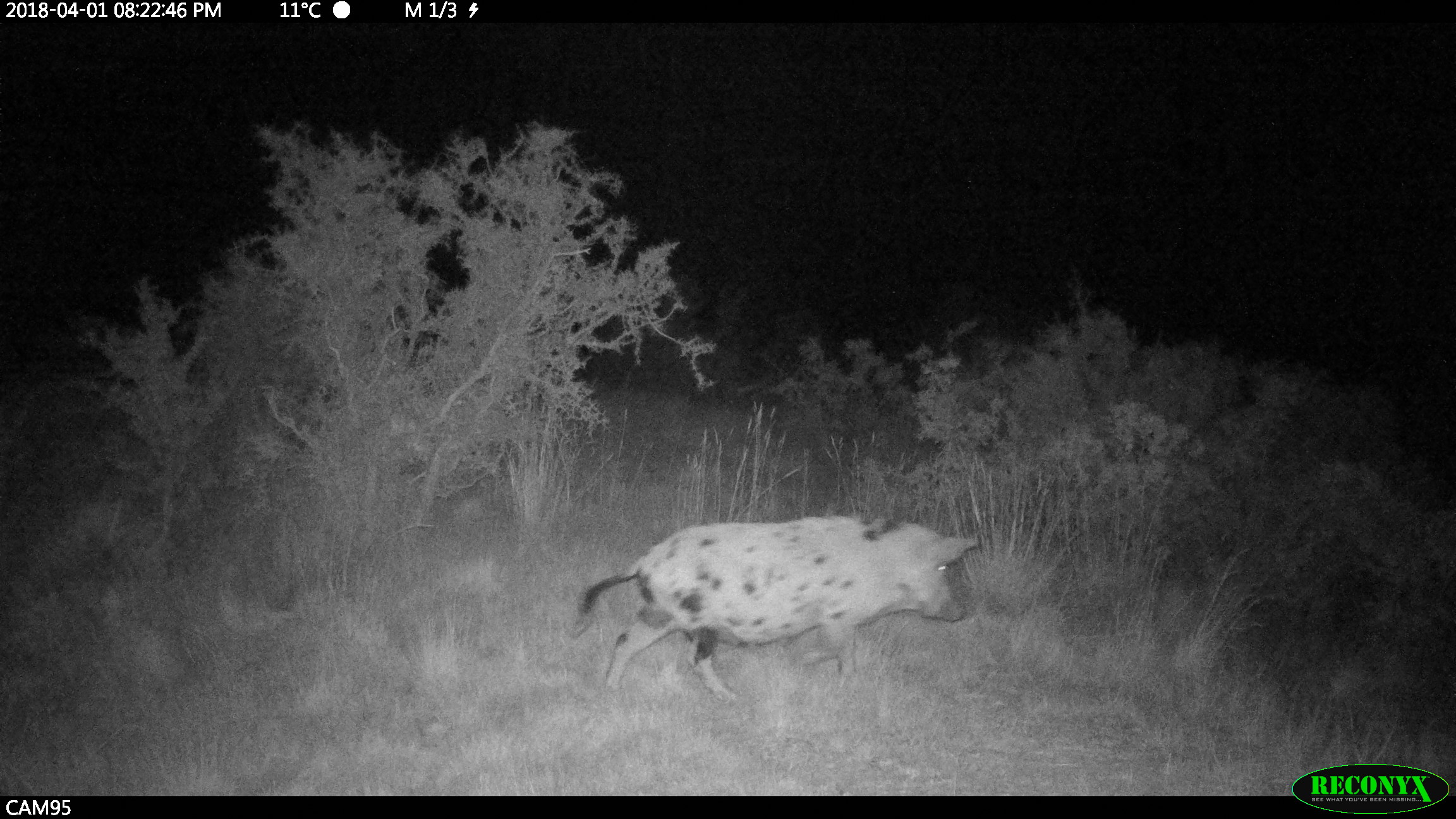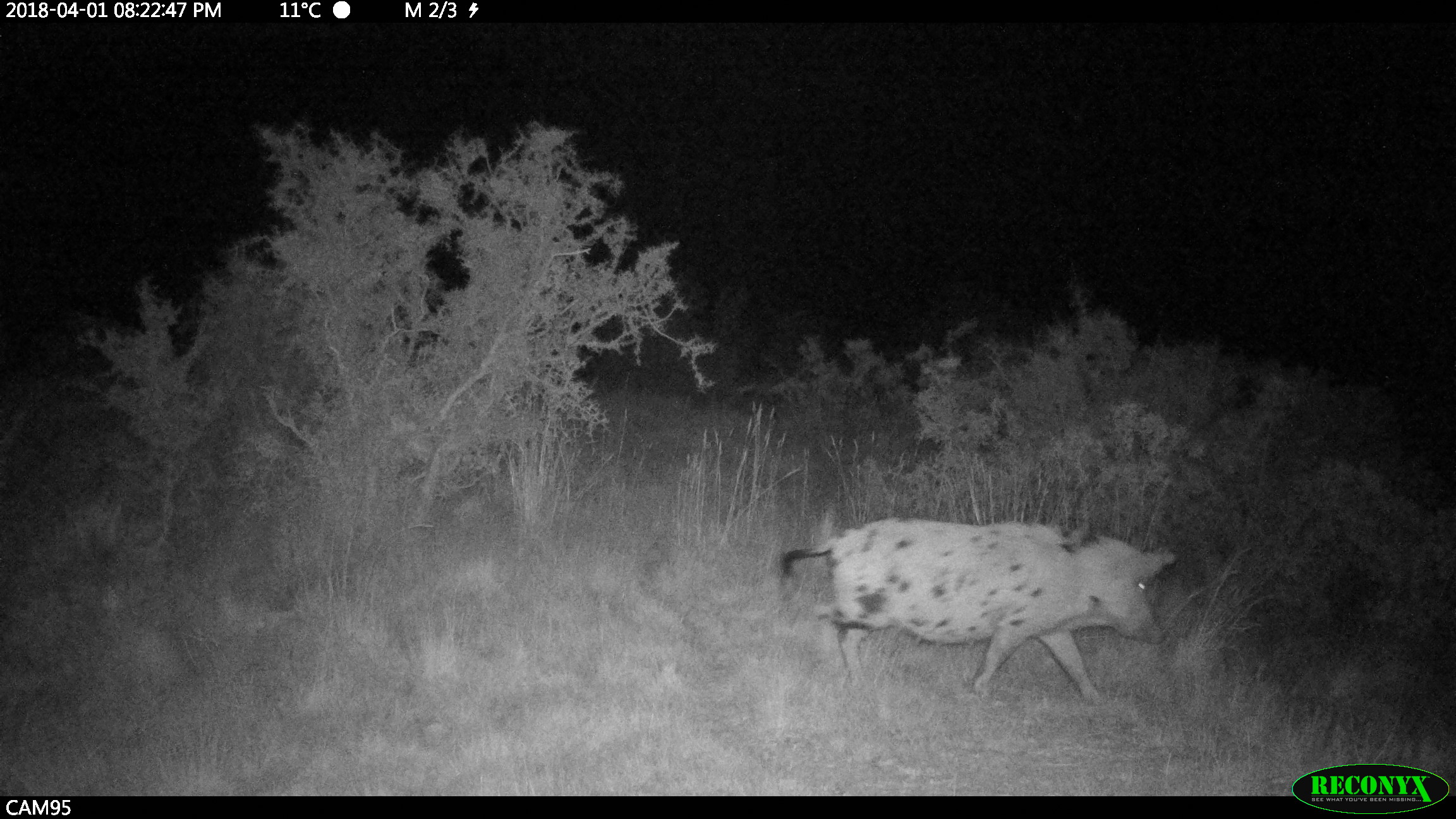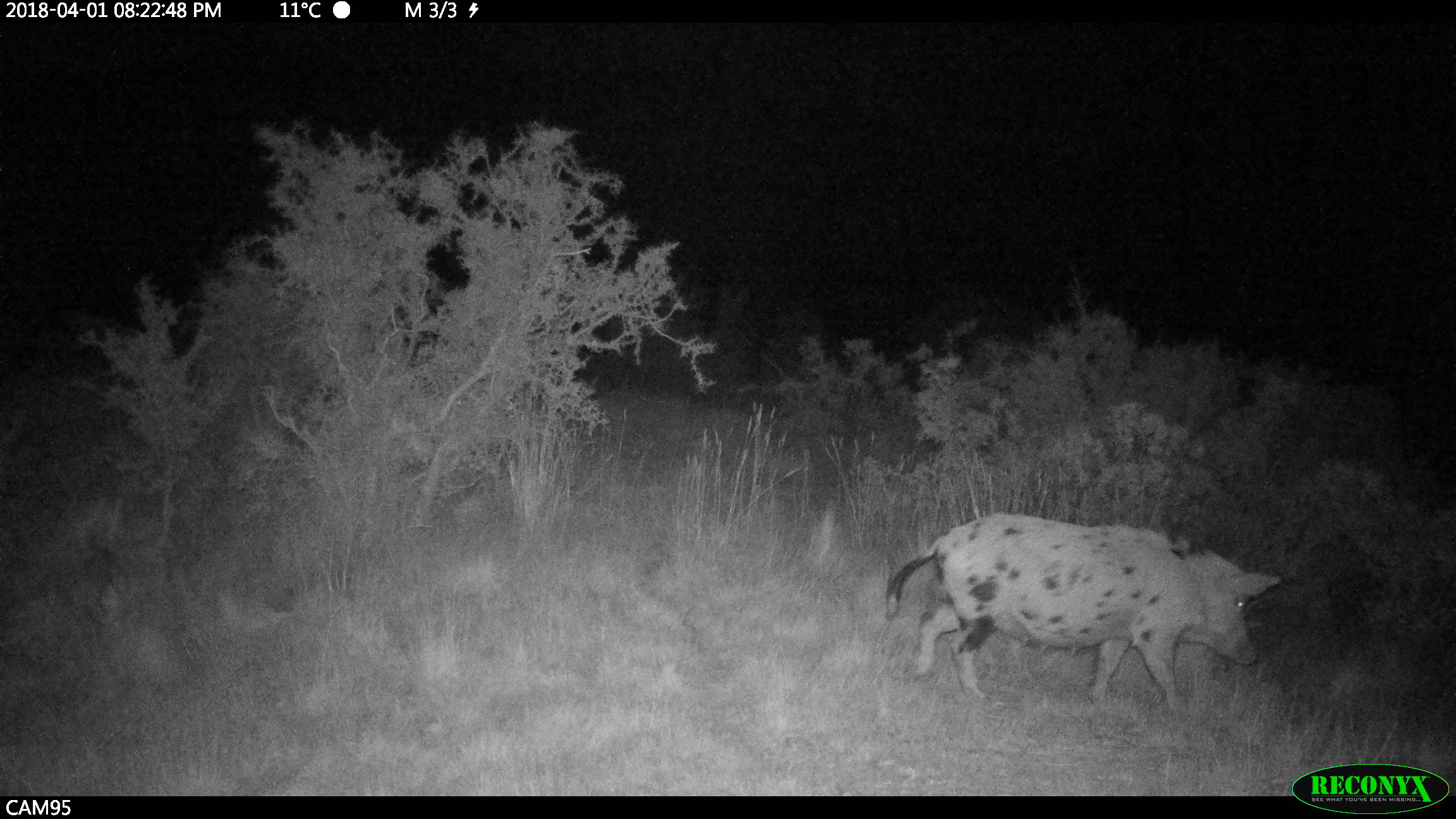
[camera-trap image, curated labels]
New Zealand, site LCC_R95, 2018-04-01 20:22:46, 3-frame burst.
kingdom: Animalia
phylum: Chordata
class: Mammalia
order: Artiodactyla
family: Suidae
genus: Sus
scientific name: Sus scrofa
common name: pig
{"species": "pig (Sus scrofa)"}